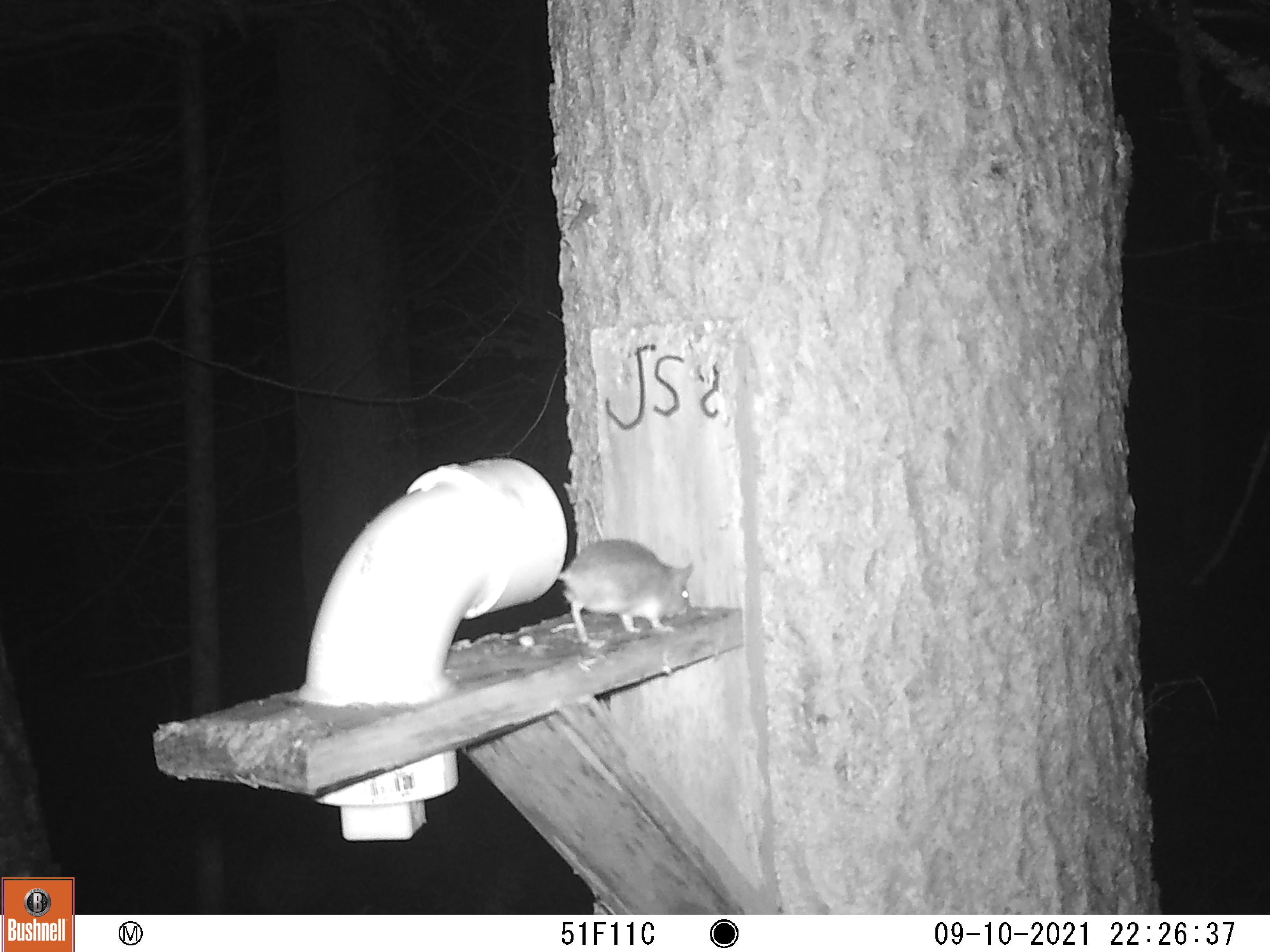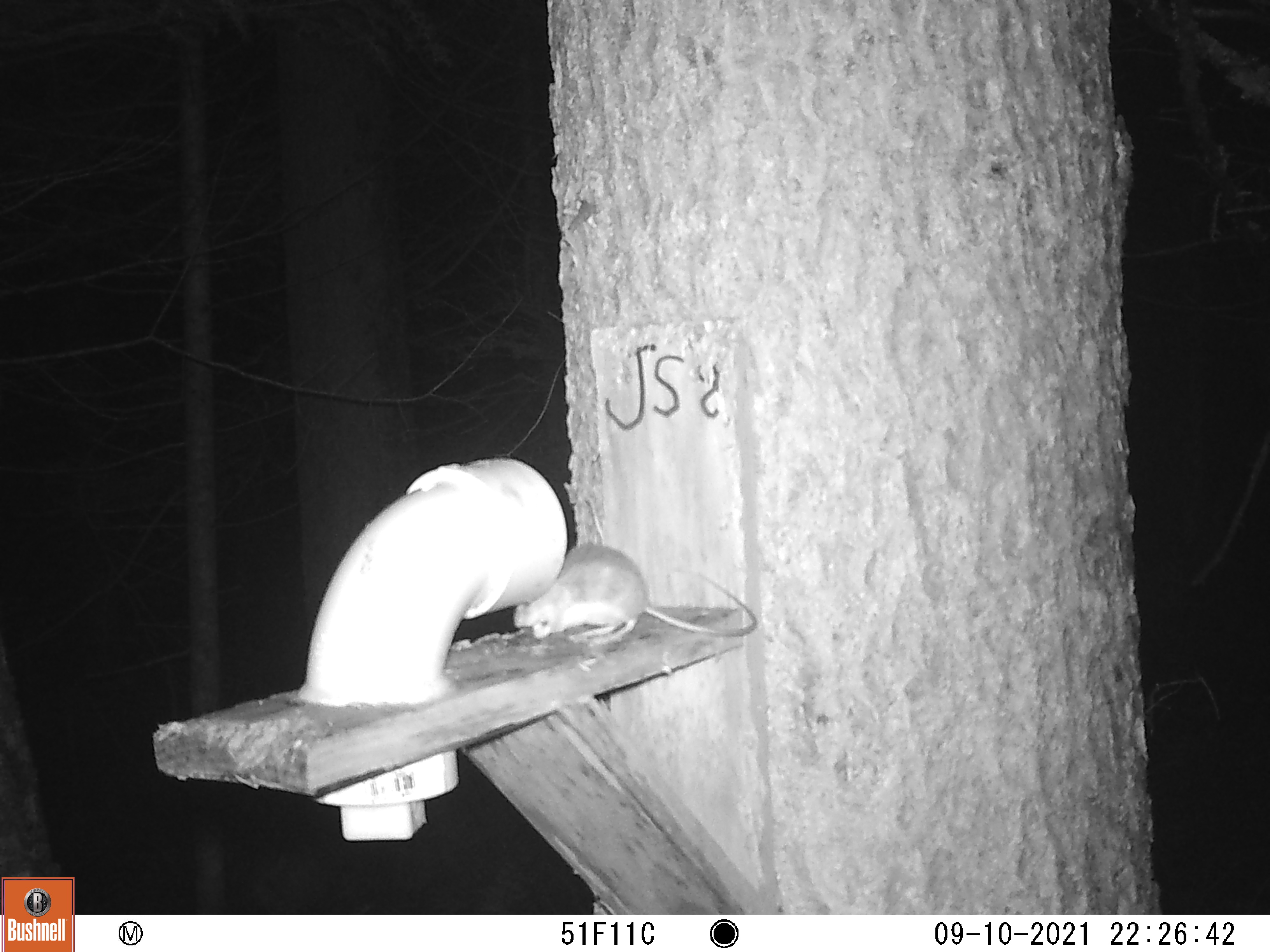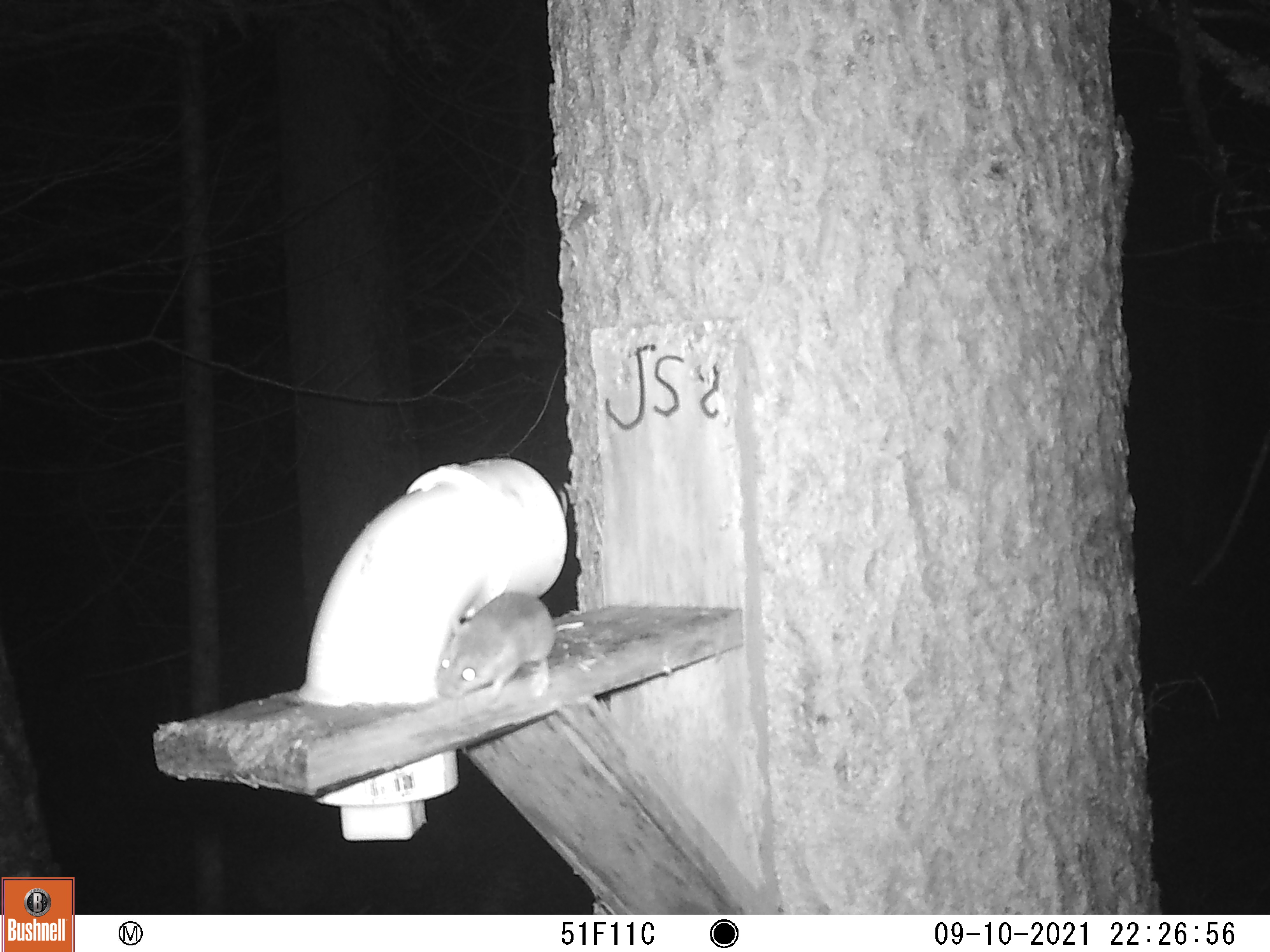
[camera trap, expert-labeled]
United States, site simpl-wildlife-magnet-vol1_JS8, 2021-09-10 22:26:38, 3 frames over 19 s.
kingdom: Animalia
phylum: Chordata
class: Mammalia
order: Rodentia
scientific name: Rodentia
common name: mouse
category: mouse sp.